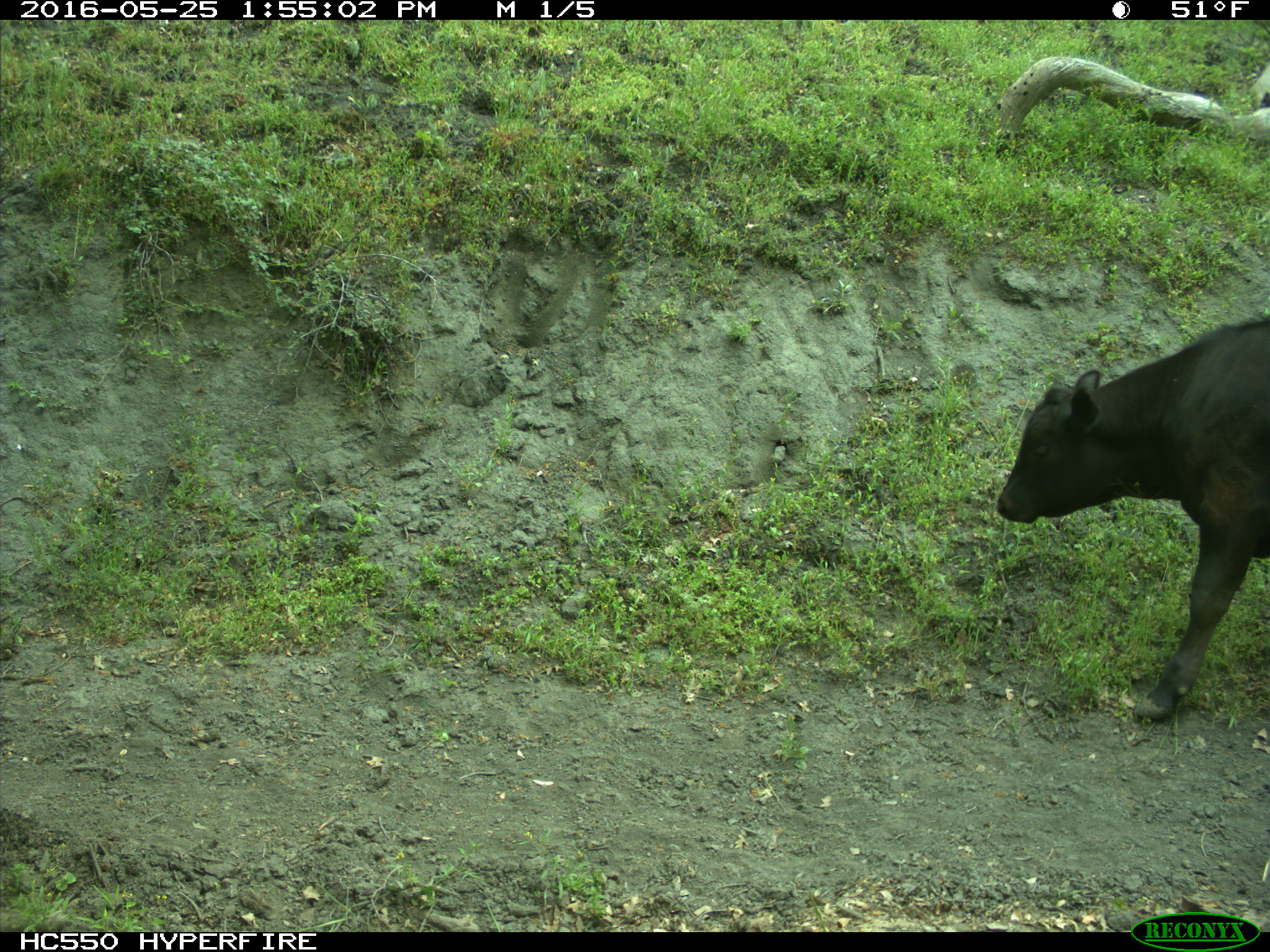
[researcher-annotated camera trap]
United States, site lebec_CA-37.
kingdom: Animalia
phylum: Chordata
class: Mammalia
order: Artiodactyla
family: Bovidae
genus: Bos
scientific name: Bos taurus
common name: domestic cow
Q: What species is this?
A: Bos taurus (domestic cow).